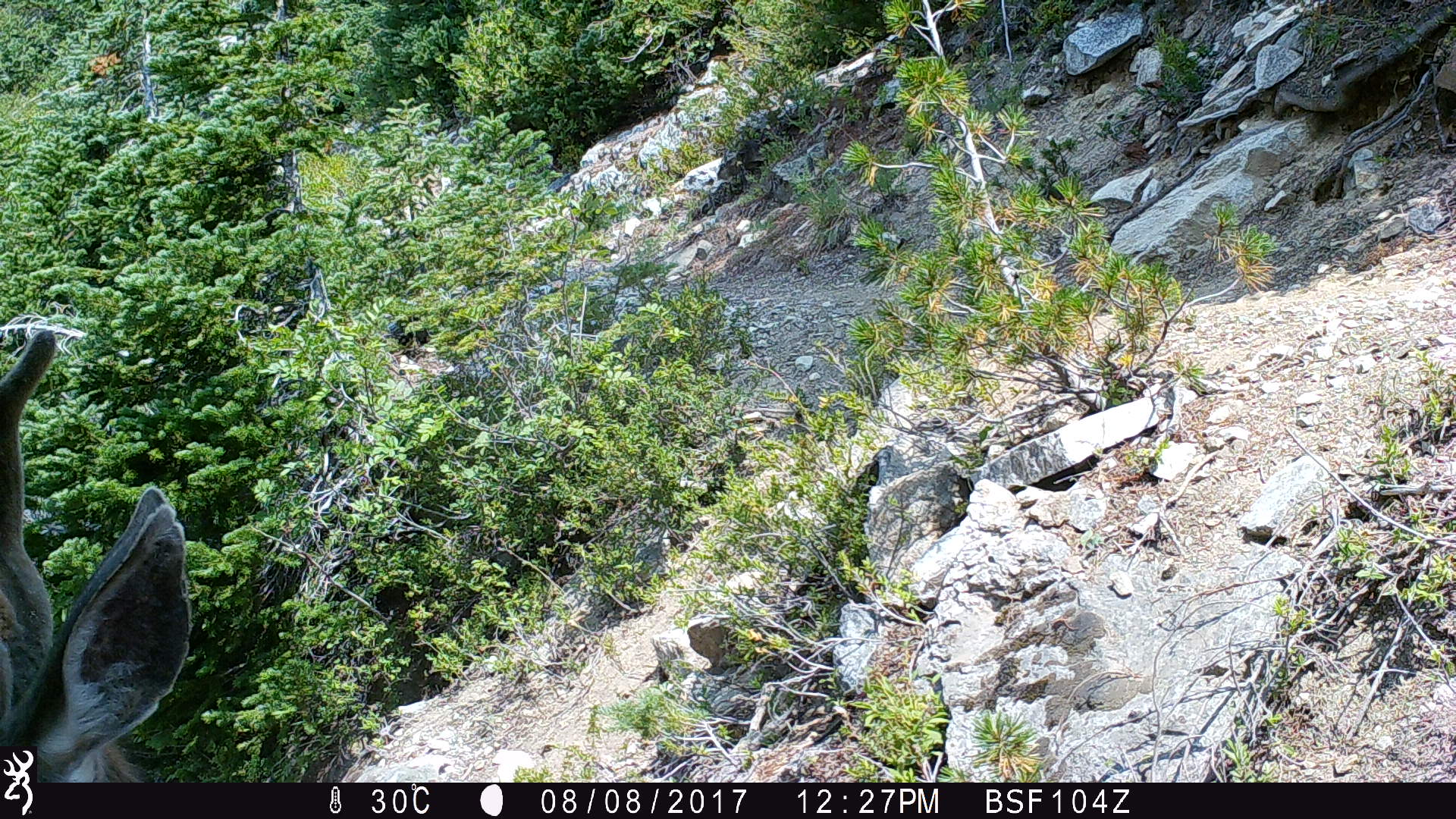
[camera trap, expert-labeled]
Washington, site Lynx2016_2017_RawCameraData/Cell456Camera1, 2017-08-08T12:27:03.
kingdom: Animalia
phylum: Chordata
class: Mammalia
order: Artiodactyla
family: Cervidae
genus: Odocoileus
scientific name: Odocoileus hemionus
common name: mule deer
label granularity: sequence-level